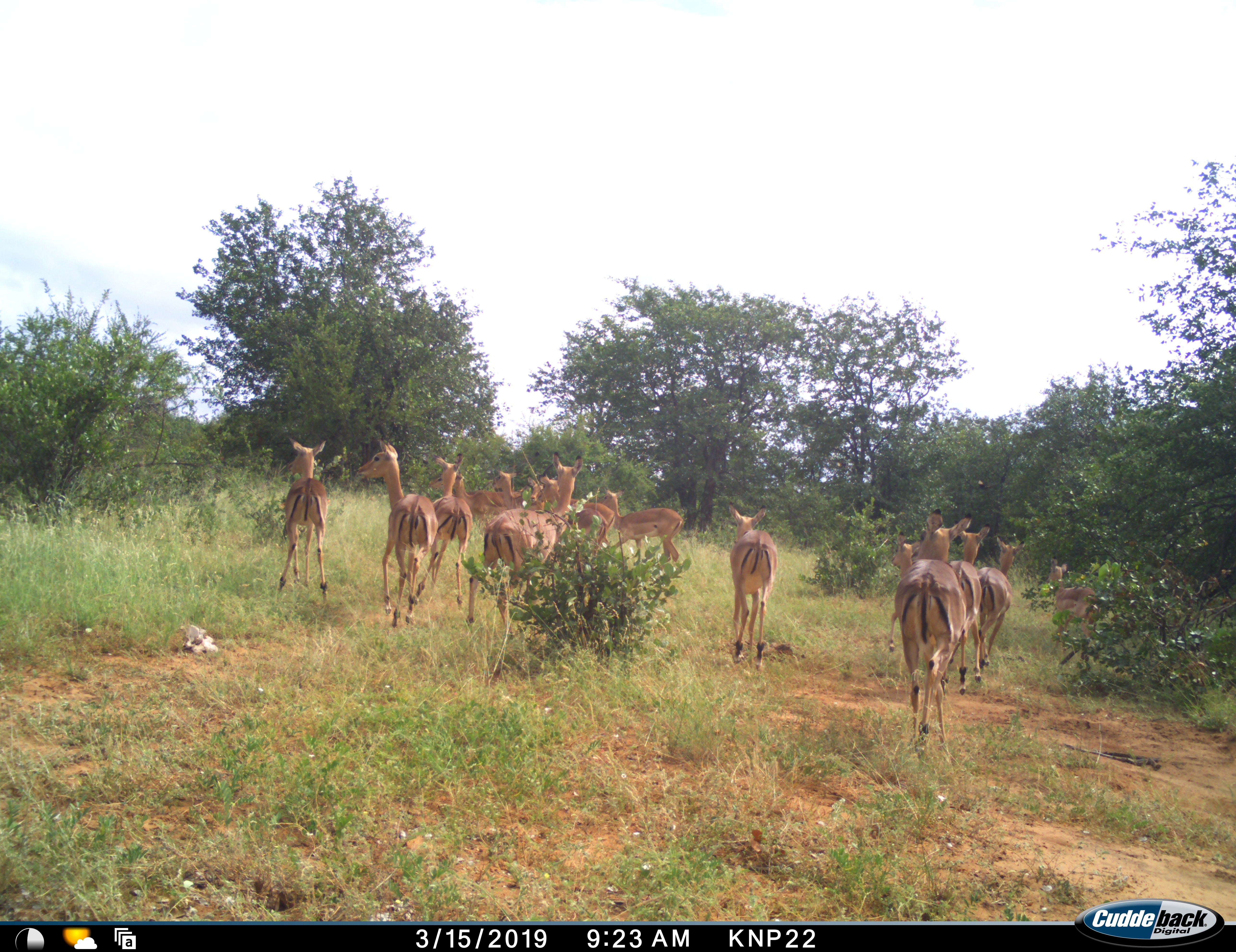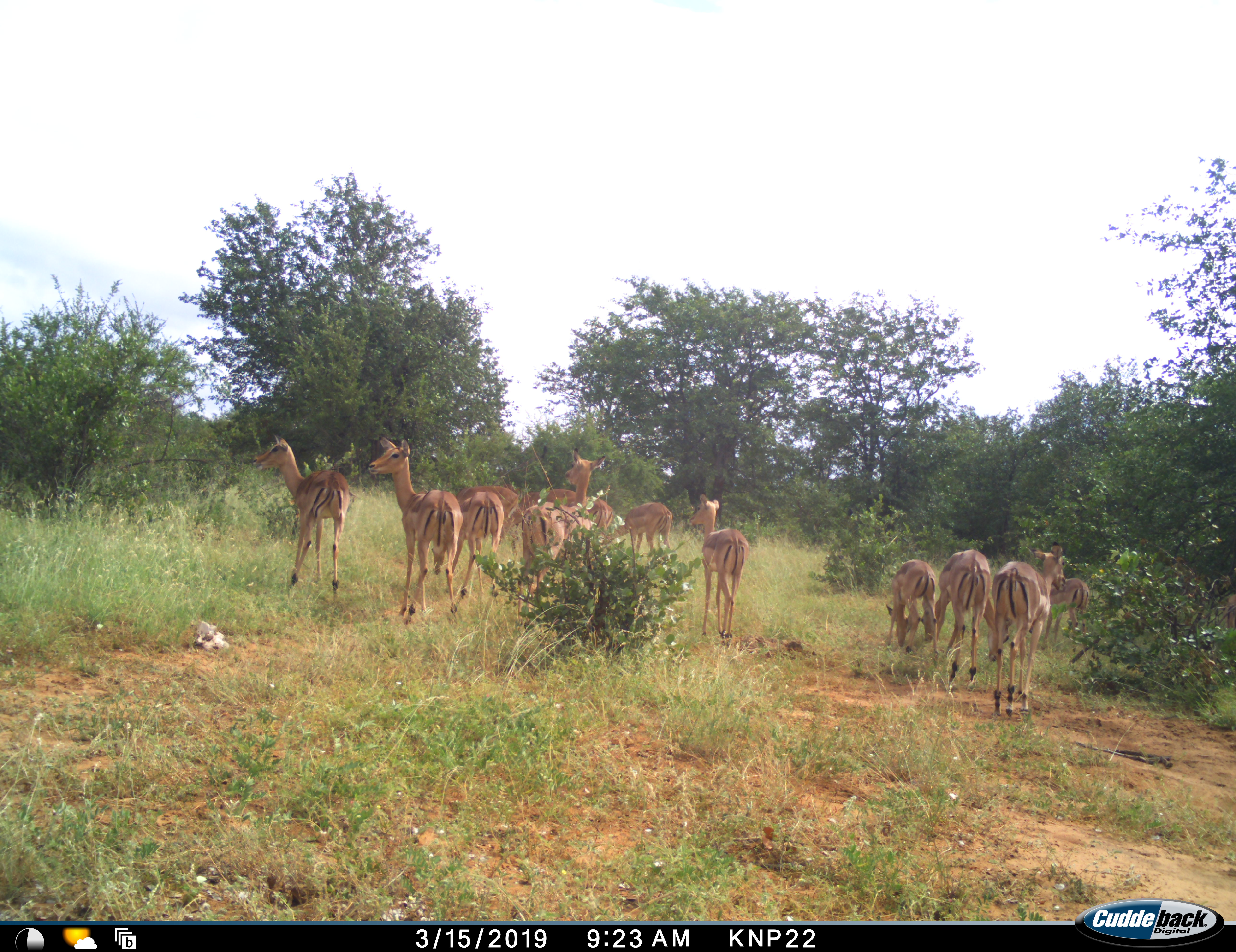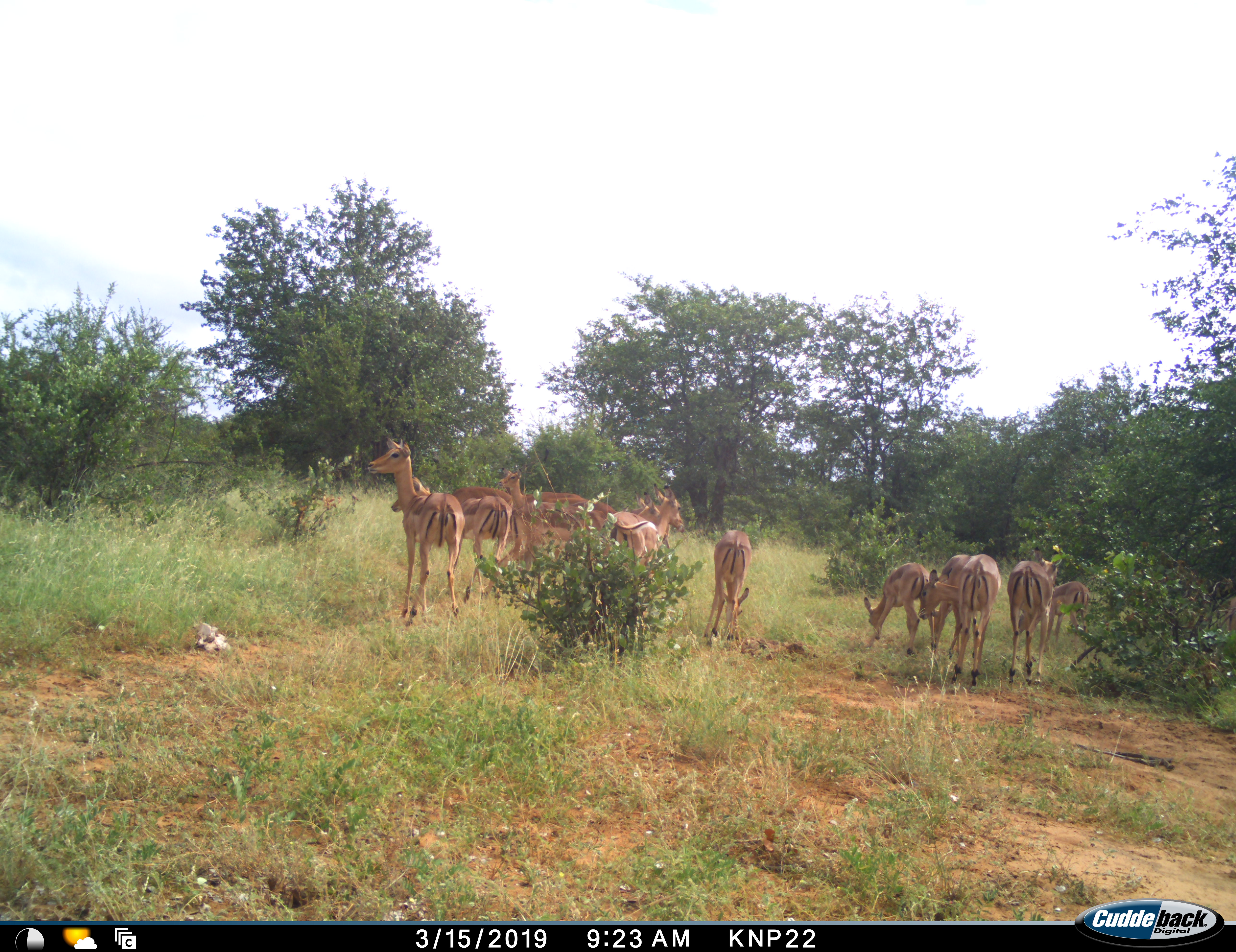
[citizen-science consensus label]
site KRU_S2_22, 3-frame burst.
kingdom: Animalia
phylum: Chordata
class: Mammalia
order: Artiodactyla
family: Bovidae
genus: Aepyceros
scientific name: Aepyceros melampus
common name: impala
Impala (Aepyceros melampus), count 11-50. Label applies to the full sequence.